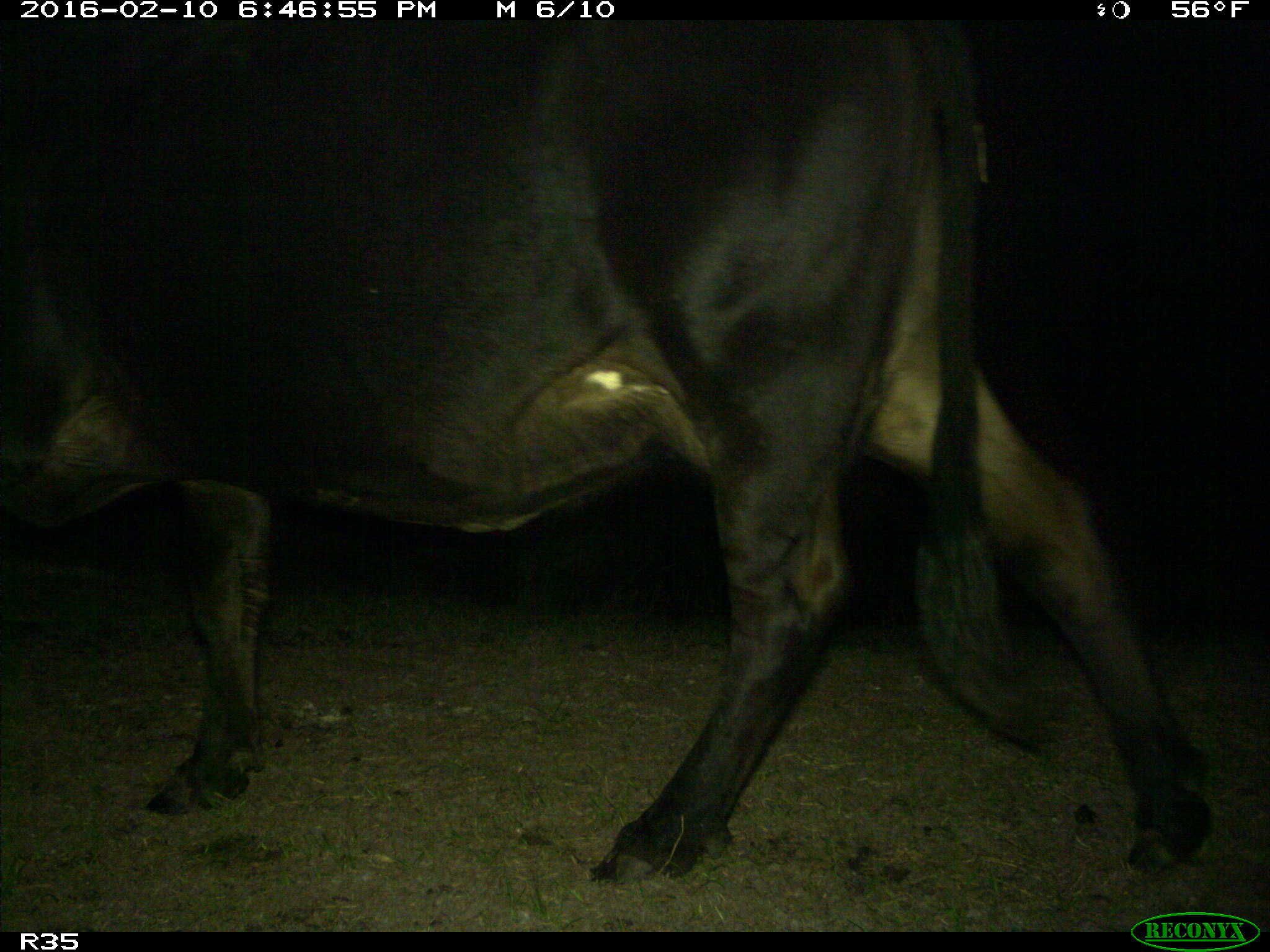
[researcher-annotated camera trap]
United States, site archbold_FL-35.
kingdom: Animalia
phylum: Chordata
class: Mammalia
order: Artiodactyla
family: Bovidae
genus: Bos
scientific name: Bos taurus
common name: domestic cow